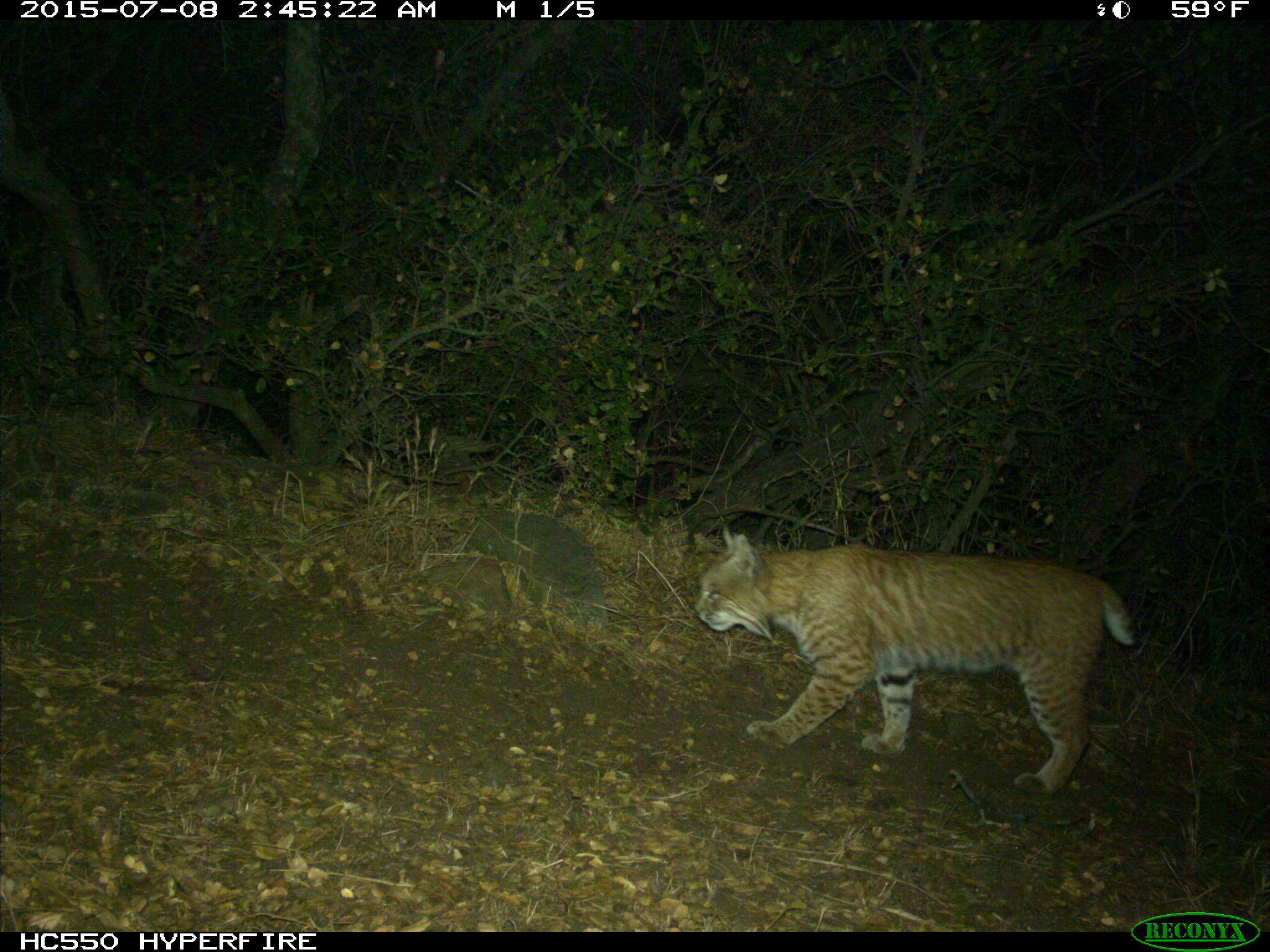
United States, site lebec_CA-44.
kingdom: Animalia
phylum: Chordata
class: Mammalia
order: Carnivora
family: Felidae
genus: Lynx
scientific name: Lynx rufus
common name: bobcat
Lynx rufus (bobcat).